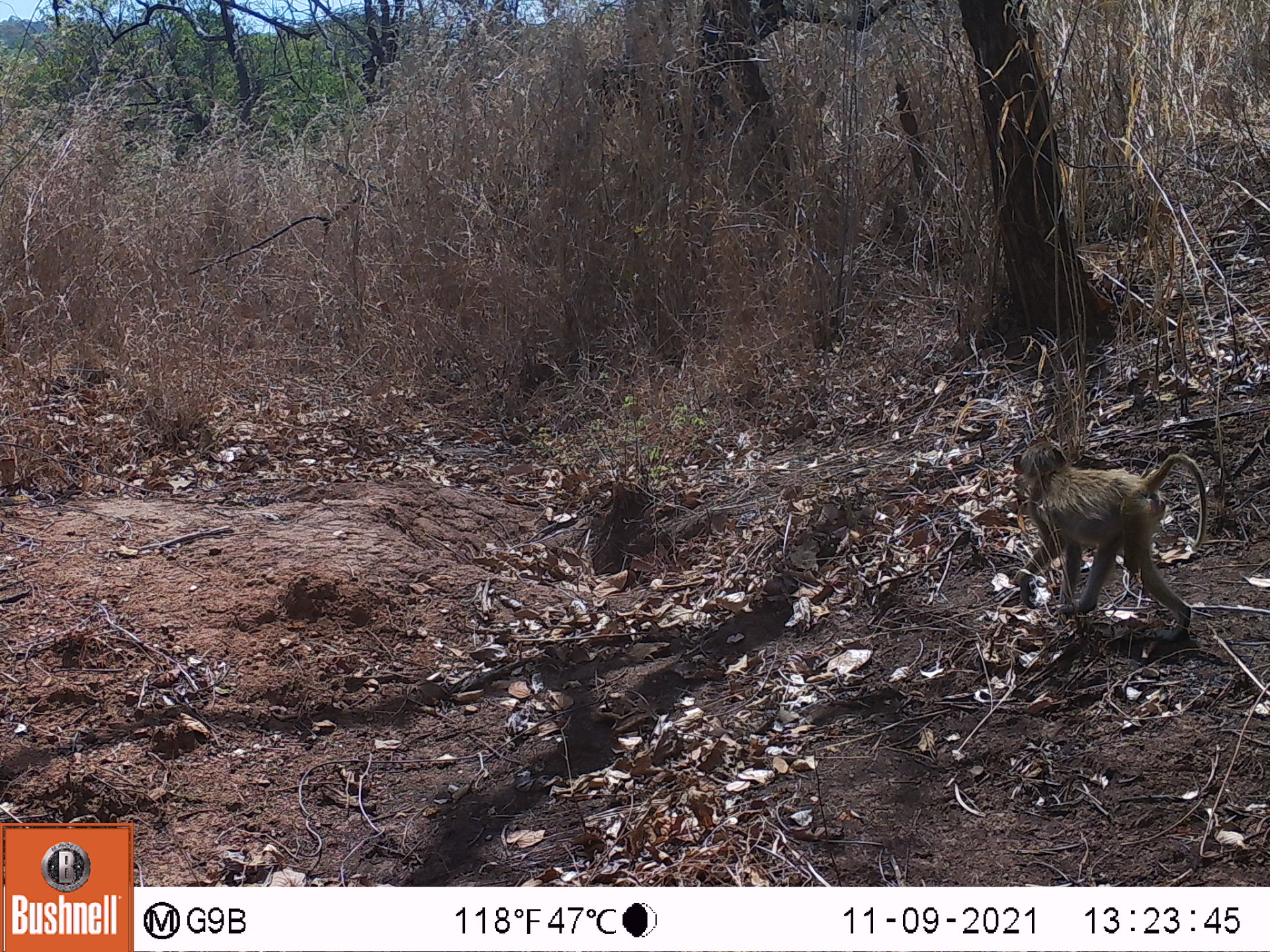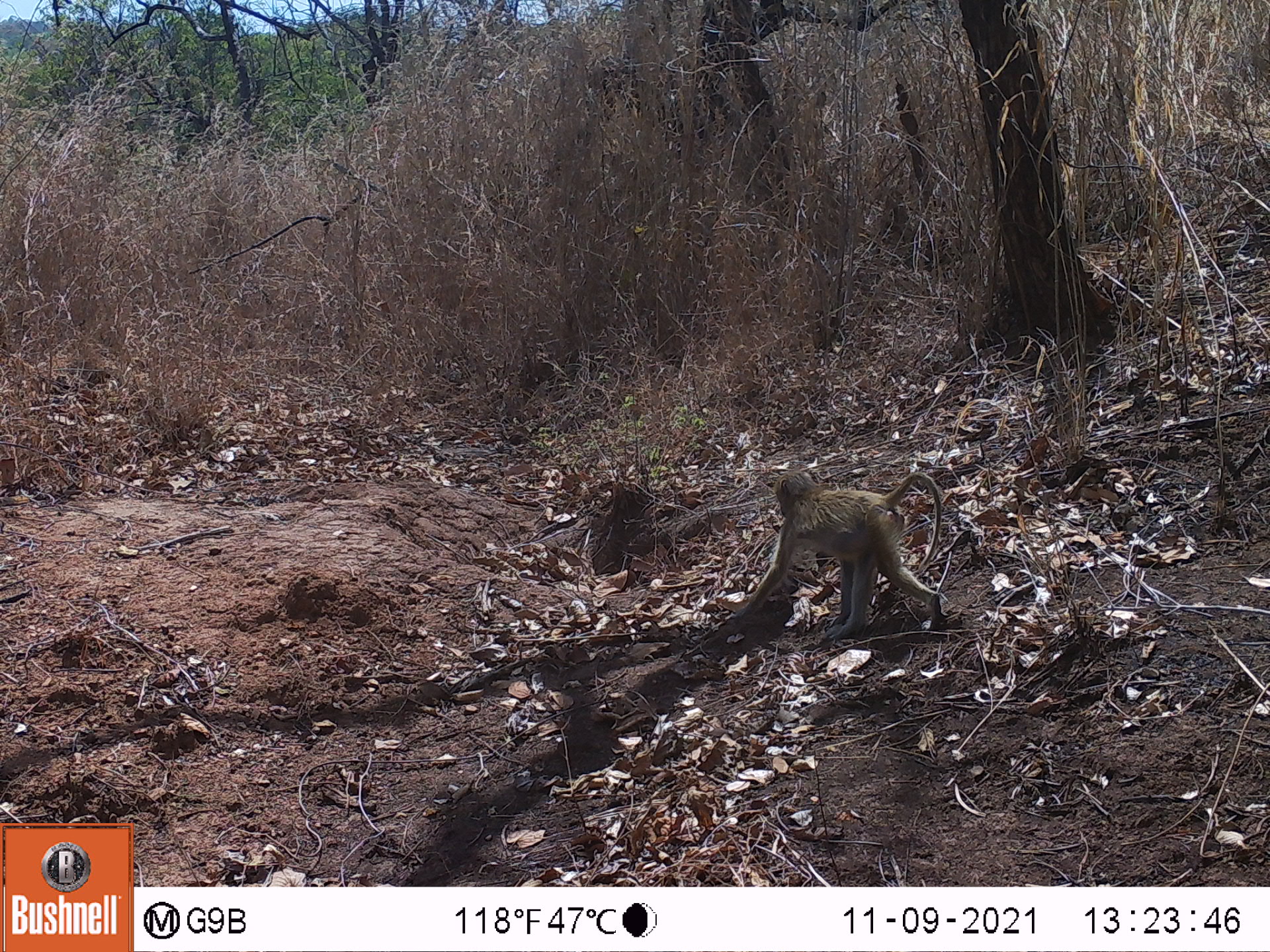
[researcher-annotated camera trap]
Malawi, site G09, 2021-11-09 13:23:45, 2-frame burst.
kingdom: Animalia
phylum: Chordata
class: Mammalia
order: Primates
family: Cercopithecidae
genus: Papio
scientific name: Papio cynocephalus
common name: yellow baboon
Yellow baboon (Papio cynocephalus), count 1.